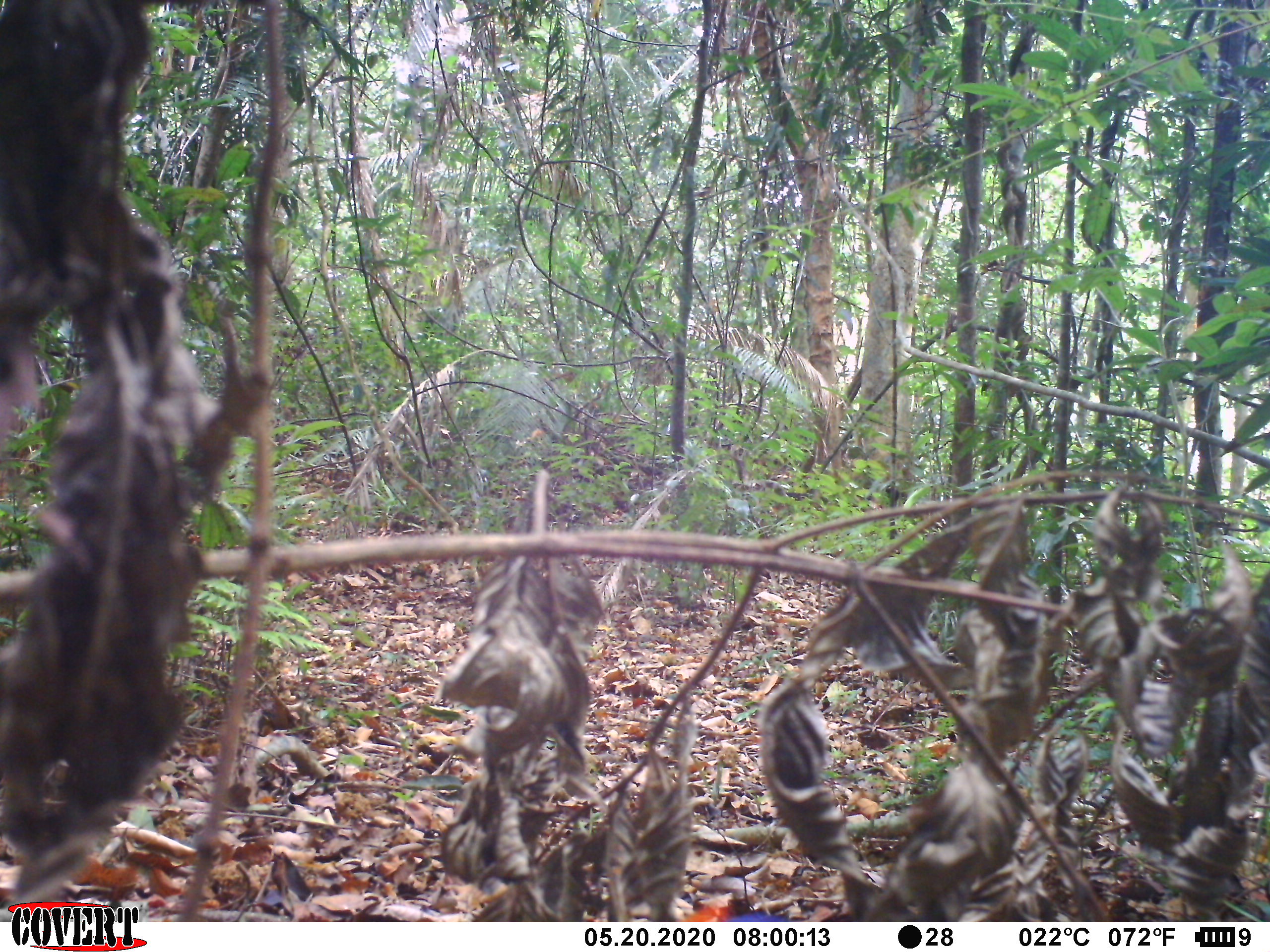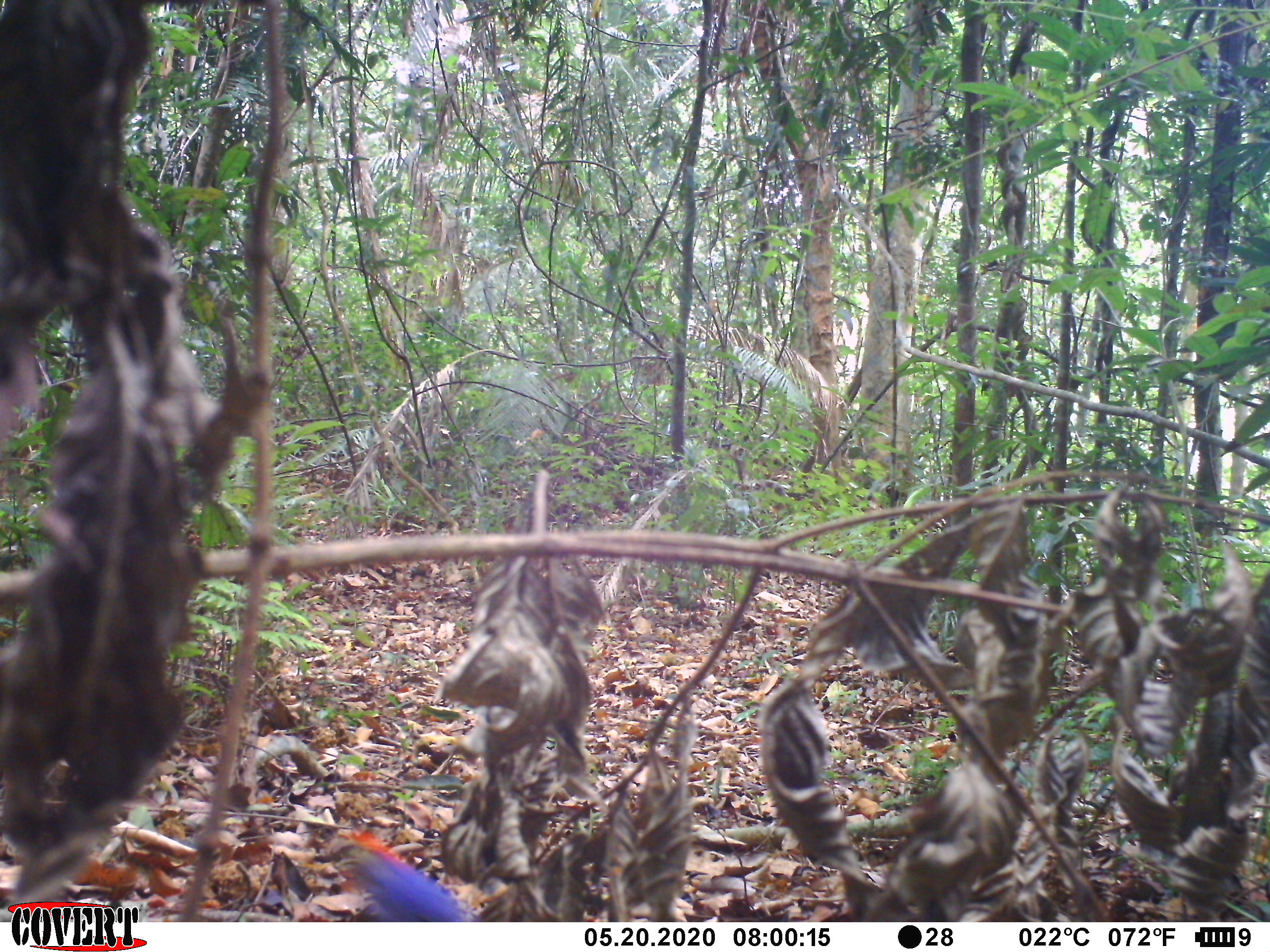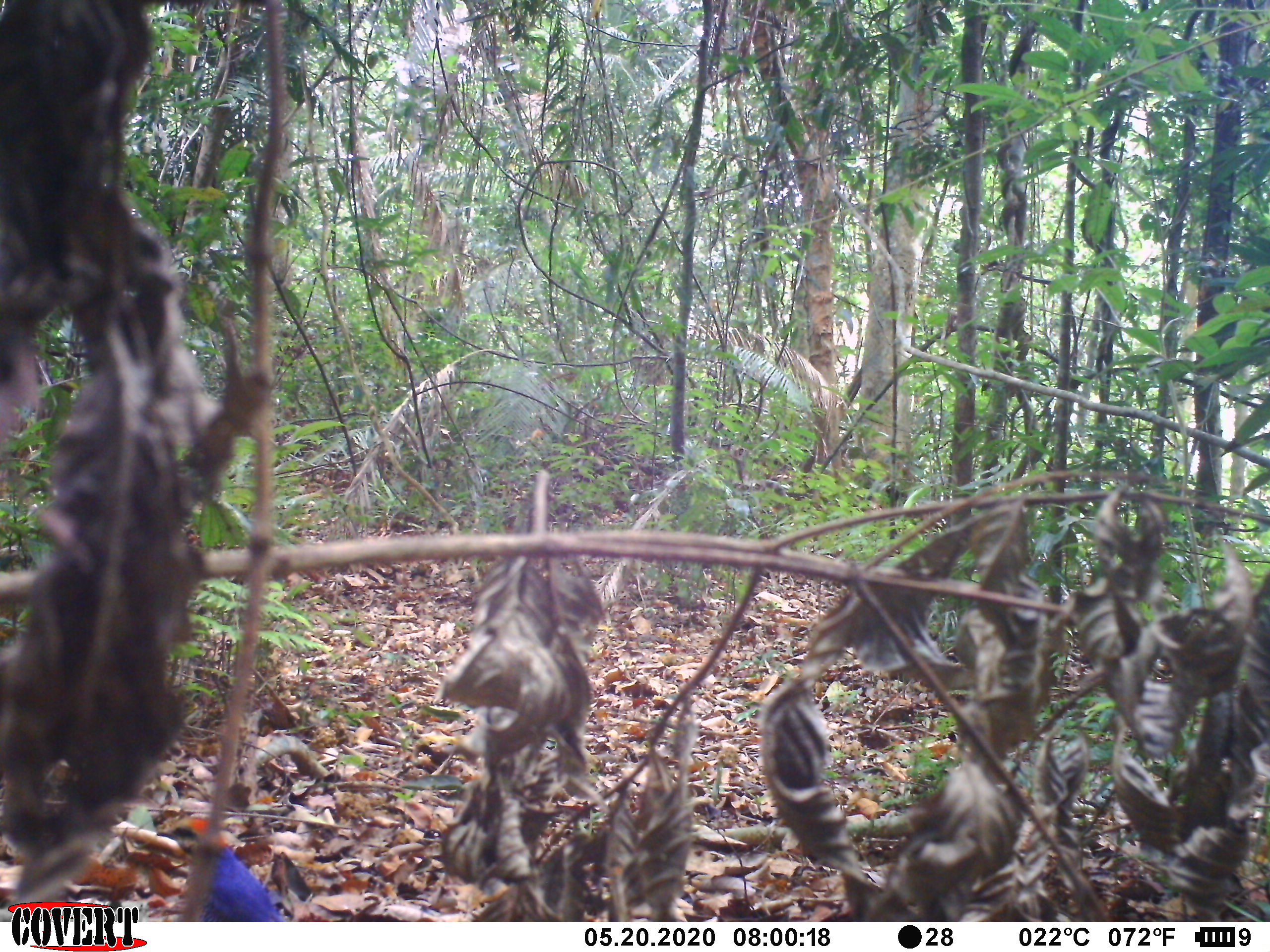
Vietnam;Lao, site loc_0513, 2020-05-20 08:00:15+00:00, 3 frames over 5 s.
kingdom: Animalia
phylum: Chordata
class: Aves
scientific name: Aves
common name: bird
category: unidentified bird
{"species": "unidentified bird (bird) (Aves)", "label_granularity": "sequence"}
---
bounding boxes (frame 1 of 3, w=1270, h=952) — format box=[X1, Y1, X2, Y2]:
unidentified bird: box=[679, 899, 799, 922]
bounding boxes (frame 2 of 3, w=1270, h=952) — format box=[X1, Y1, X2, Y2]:
unidentified bird: box=[313, 826, 483, 921]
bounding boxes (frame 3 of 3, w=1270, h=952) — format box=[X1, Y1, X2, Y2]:
unidentified bird: box=[155, 817, 286, 922]